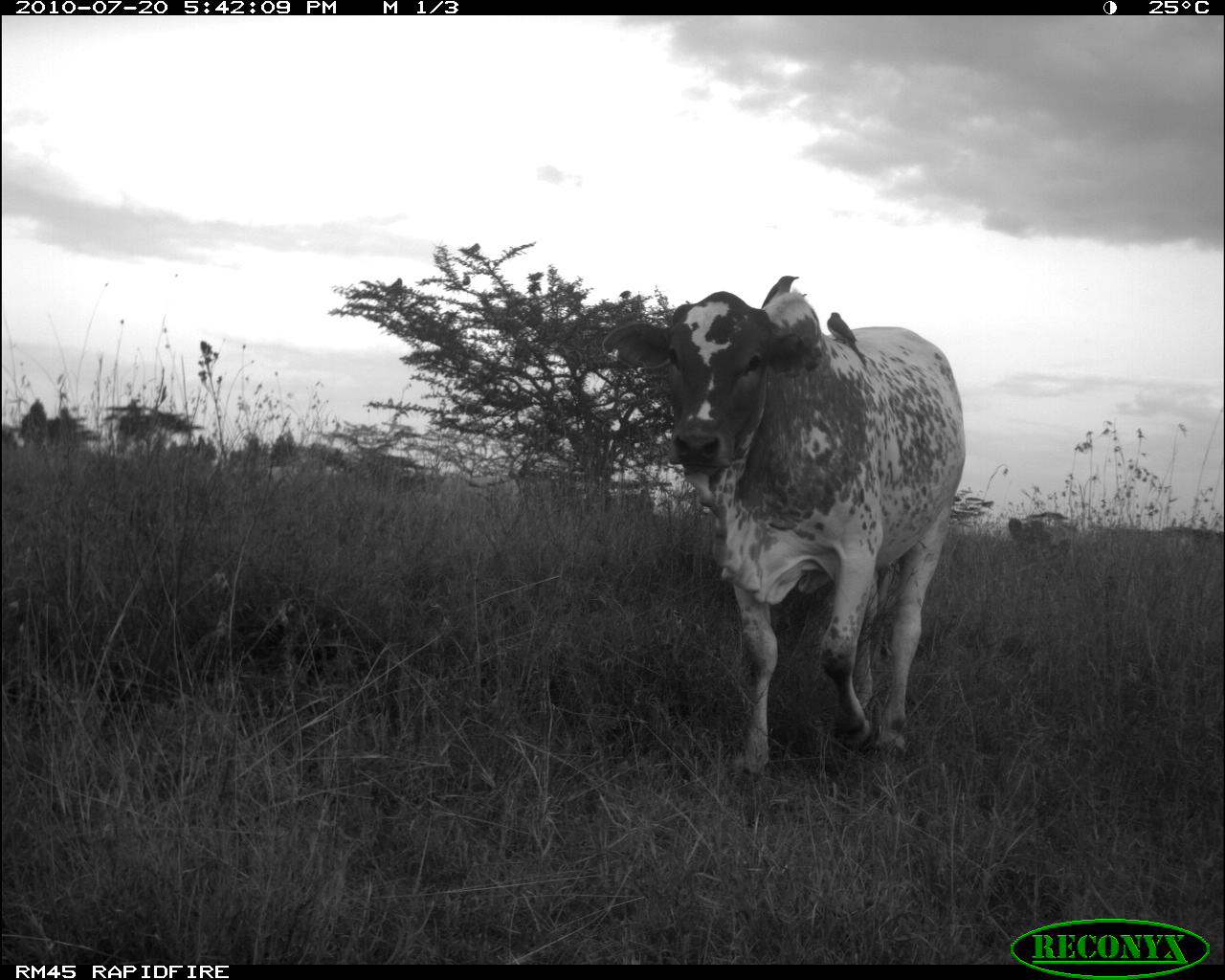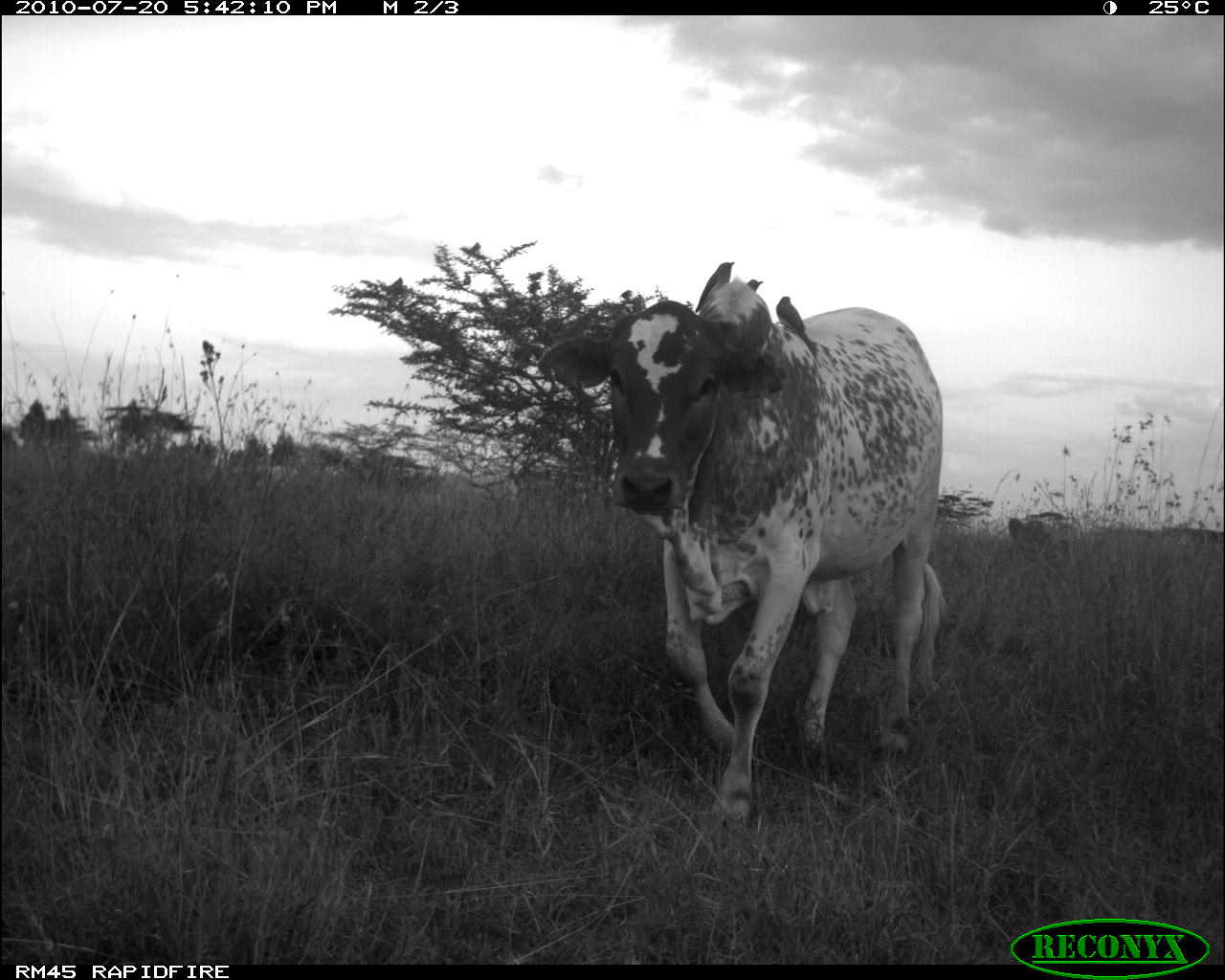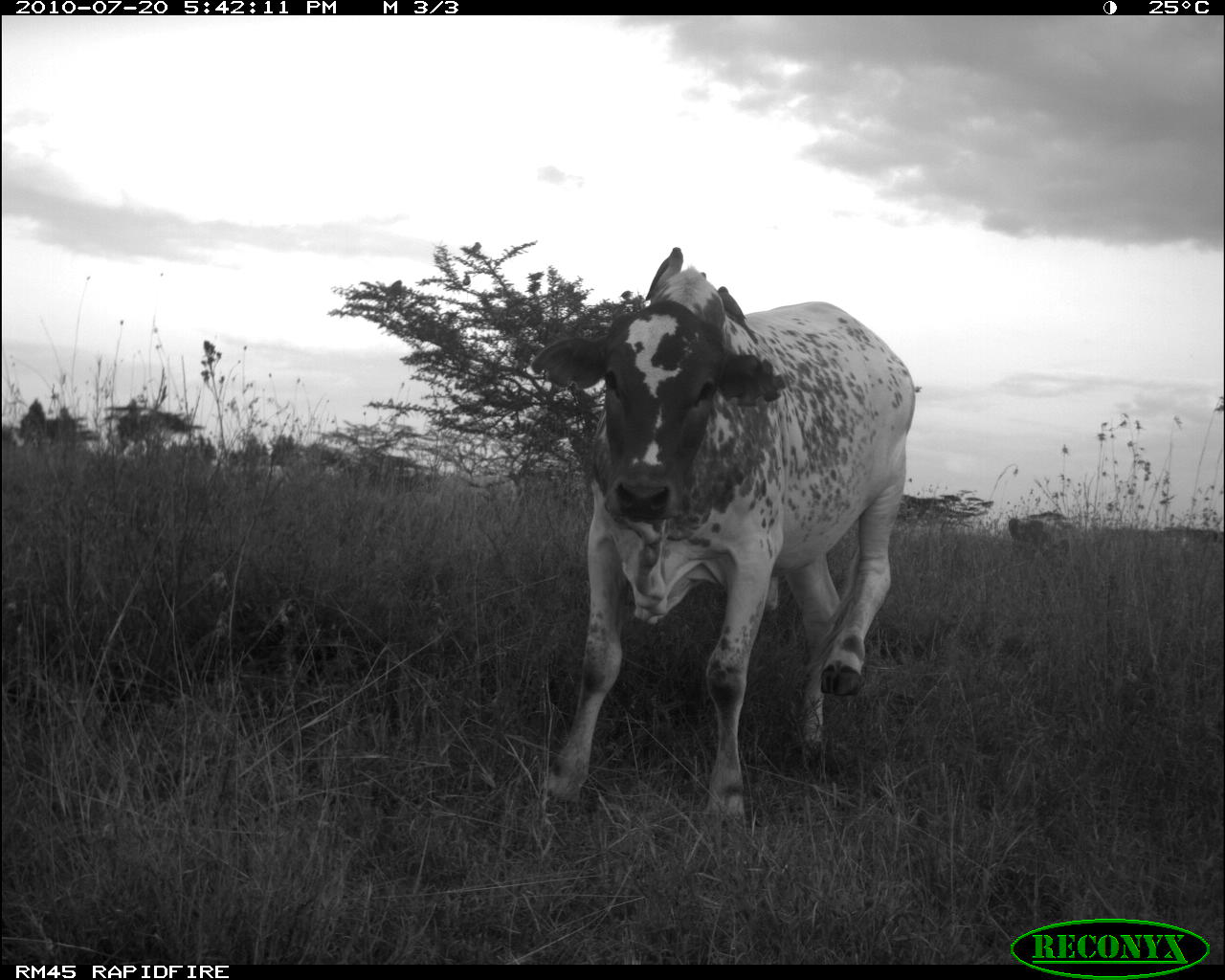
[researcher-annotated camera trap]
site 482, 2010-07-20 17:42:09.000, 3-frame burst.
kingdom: Animalia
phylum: Chordata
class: Mammalia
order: Artiodactyla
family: Bovidae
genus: Bos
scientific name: Bos taurus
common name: domestic cattle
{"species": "Bos taurus (domestic cattle)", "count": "1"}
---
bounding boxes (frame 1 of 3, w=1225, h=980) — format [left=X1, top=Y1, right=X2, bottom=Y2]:
bos taurus: [left=601, top=287, right=970, bottom=780]; [left=824, top=306, right=872, bottom=370]; [left=759, top=272, right=802, bottom=311]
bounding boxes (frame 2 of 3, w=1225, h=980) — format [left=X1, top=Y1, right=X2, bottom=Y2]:
bos taurus: [left=537, top=277, right=951, bottom=833]; [left=776, top=297, right=820, bottom=354]; [left=695, top=261, right=735, bottom=312]; [left=747, top=280, right=765, bottom=292]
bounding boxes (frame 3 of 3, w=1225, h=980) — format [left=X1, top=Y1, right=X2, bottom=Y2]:
bos taurus: [left=530, top=264, right=919, bottom=827]; [left=715, top=281, right=763, bottom=348]; [left=645, top=244, right=688, bottom=307]